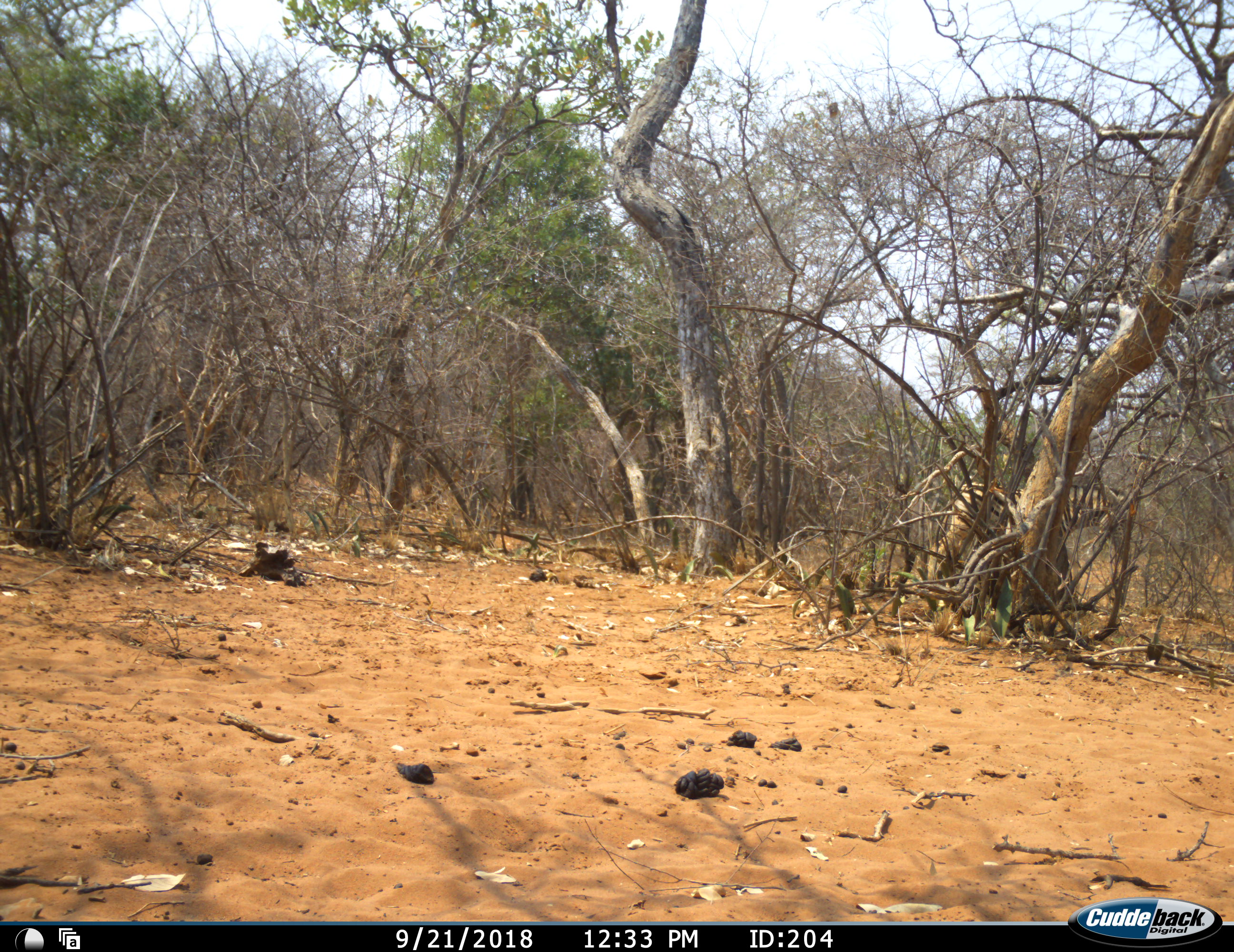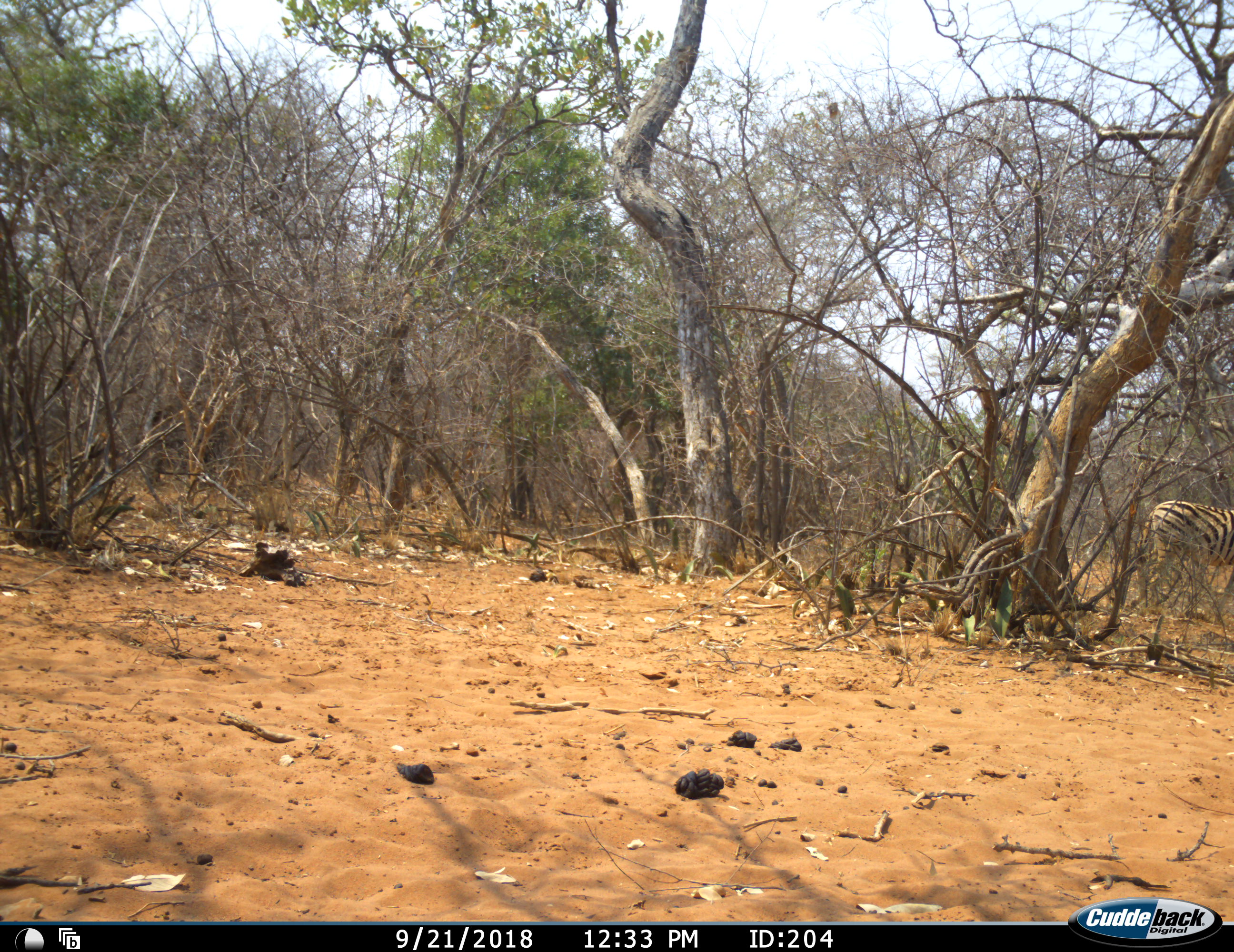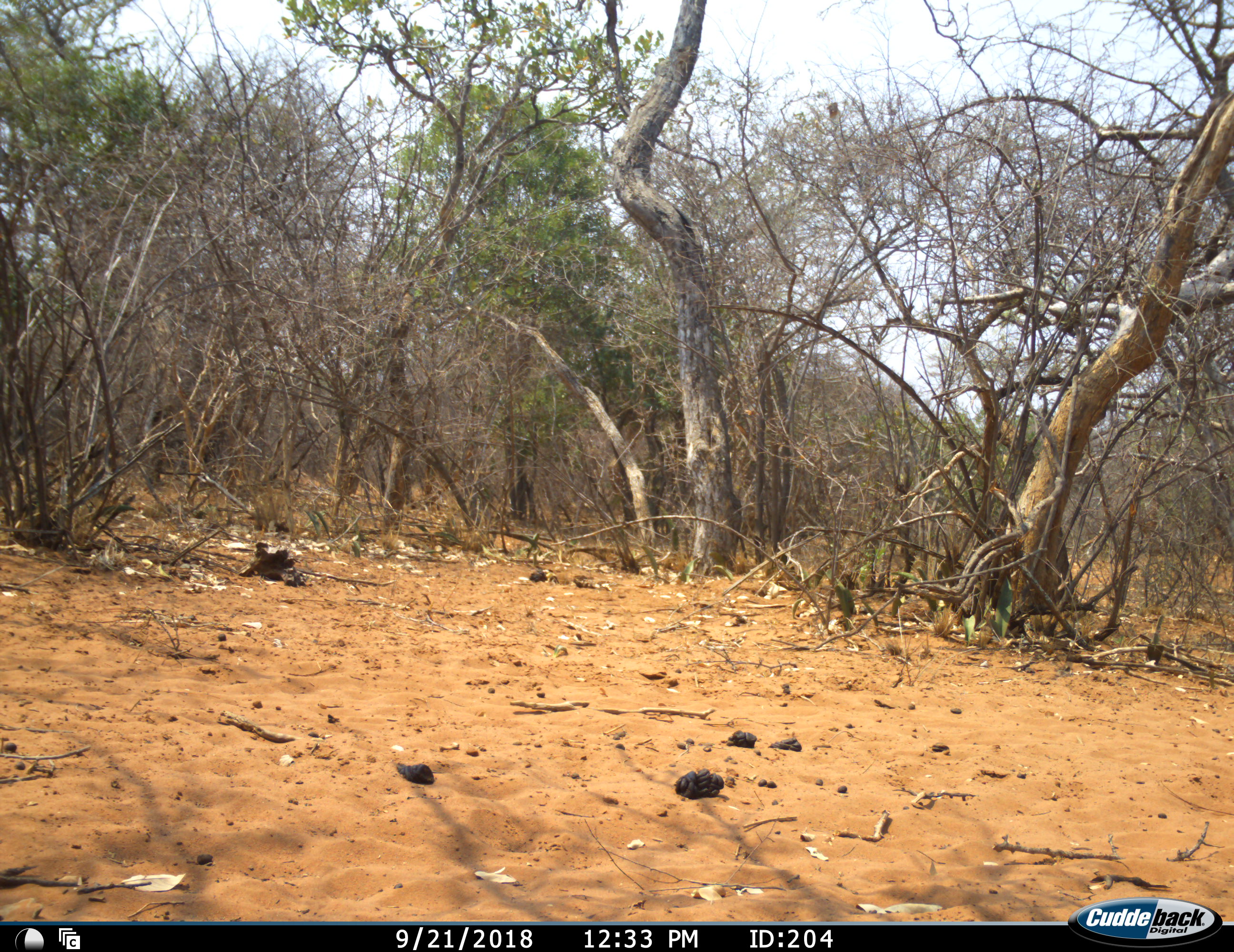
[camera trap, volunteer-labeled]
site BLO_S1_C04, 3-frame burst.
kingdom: Animalia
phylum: Chordata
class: Mammalia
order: Perissodactyla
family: Equidae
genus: Equus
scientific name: Equus quagga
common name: plains zebra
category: zebraplains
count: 1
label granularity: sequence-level